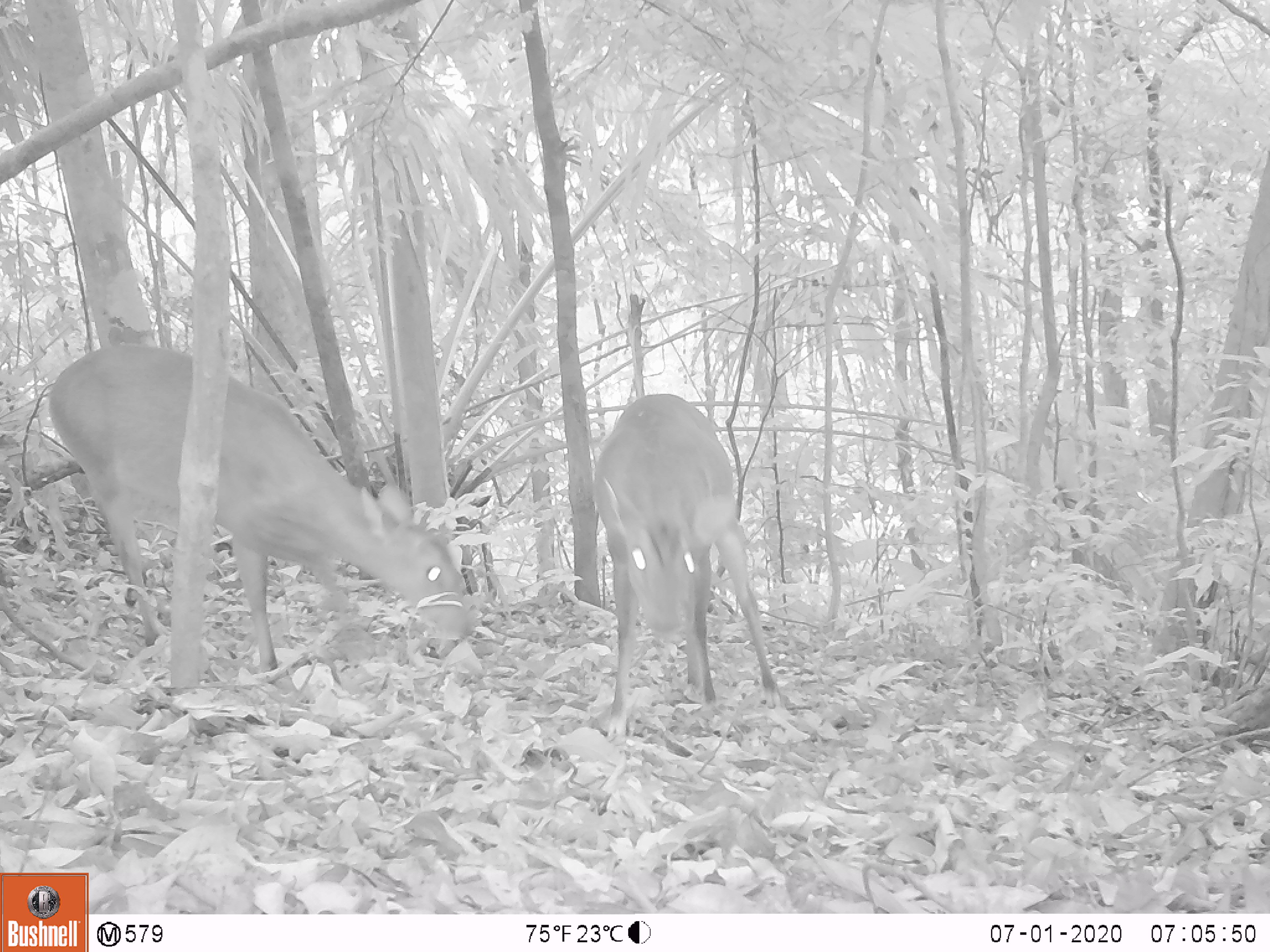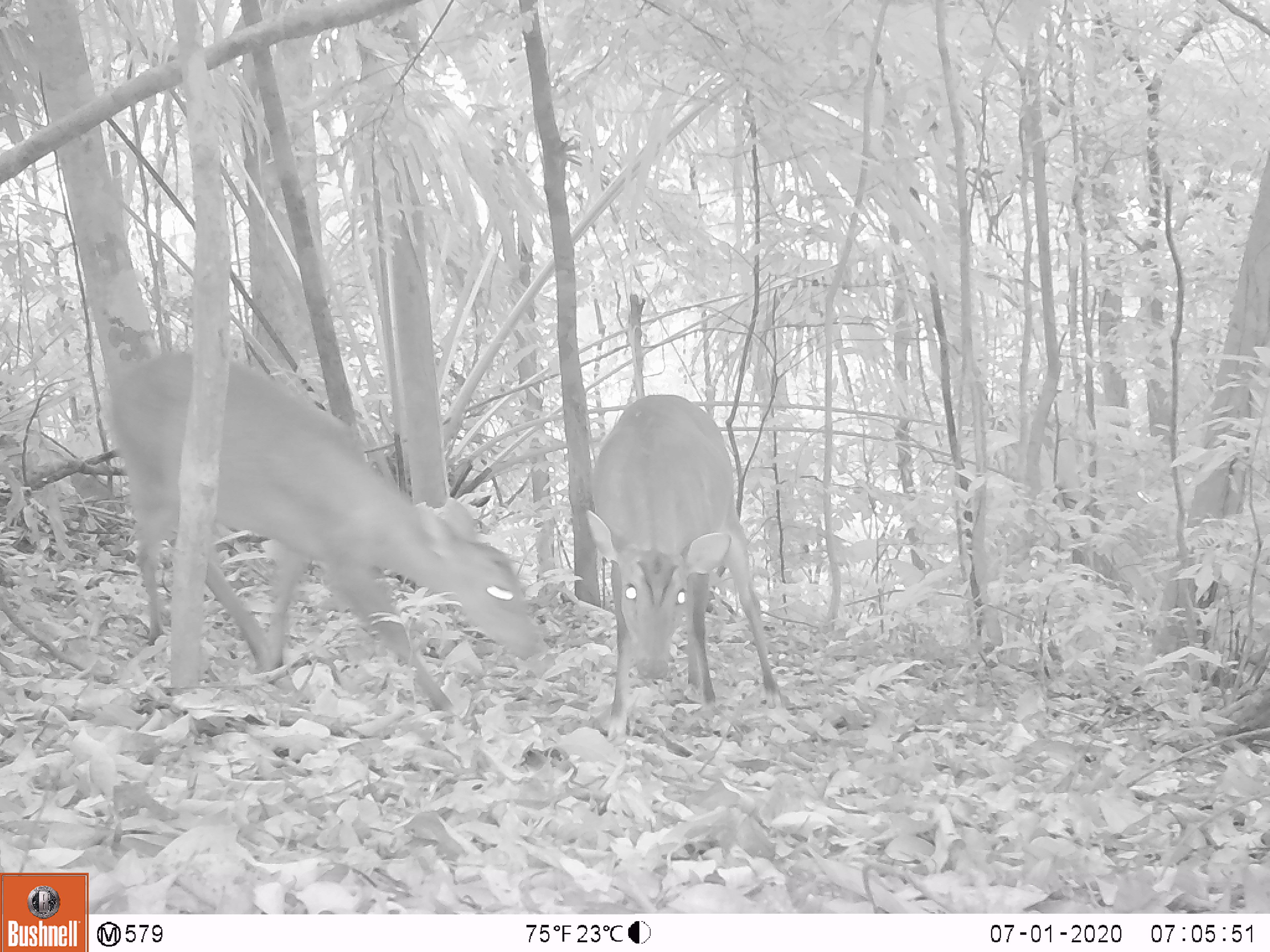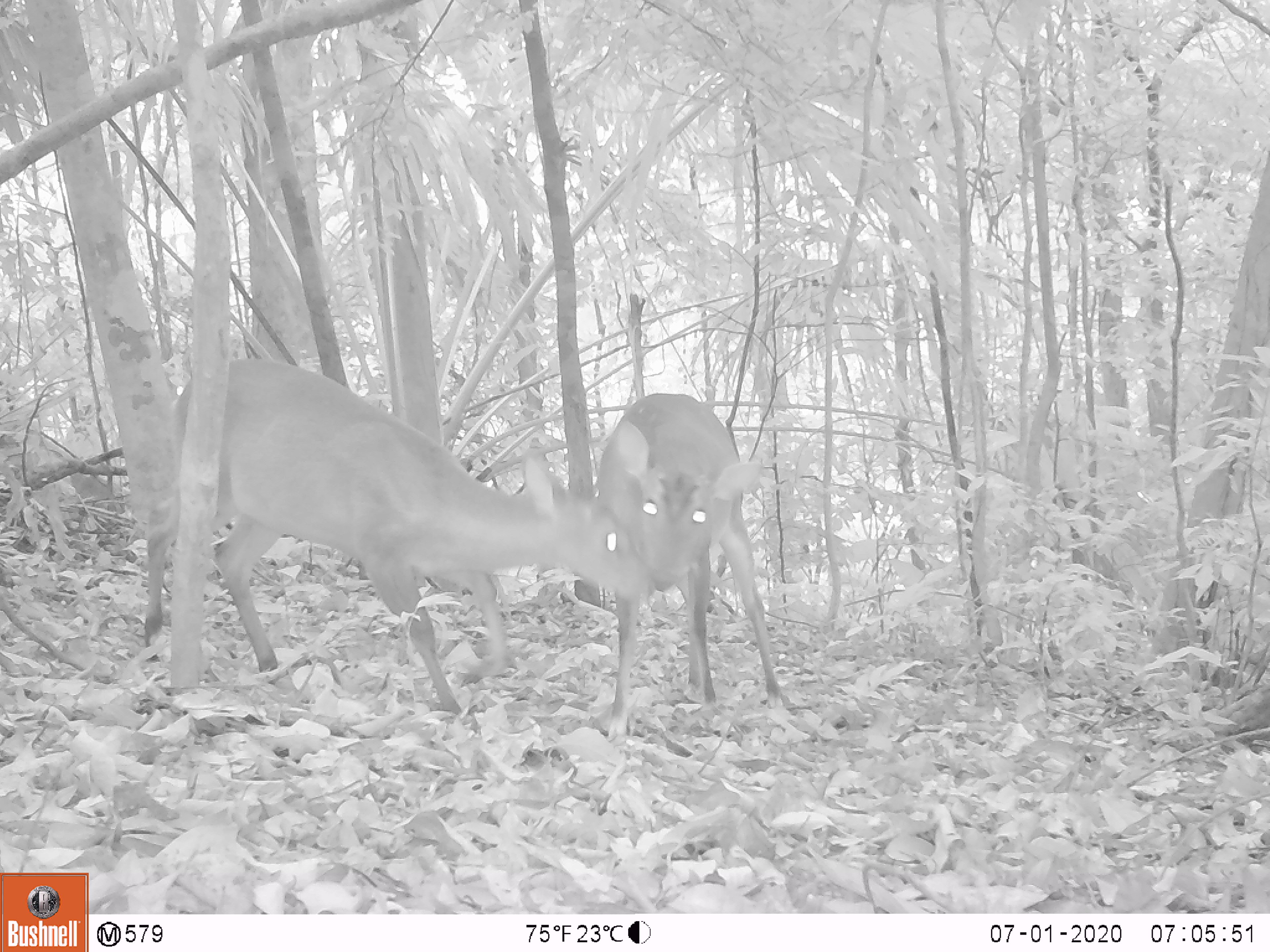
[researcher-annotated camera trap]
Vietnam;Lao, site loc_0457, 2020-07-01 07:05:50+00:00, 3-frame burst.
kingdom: Animalia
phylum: Chordata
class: Mammalia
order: Artiodactyla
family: Cervidae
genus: Muntiacus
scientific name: Muntiacus vuquangensis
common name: large-antlered muntjac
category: large antlered muntjac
Large antlered muntjac (large-antlered muntjac) (Muntiacus vuquangensis). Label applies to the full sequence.